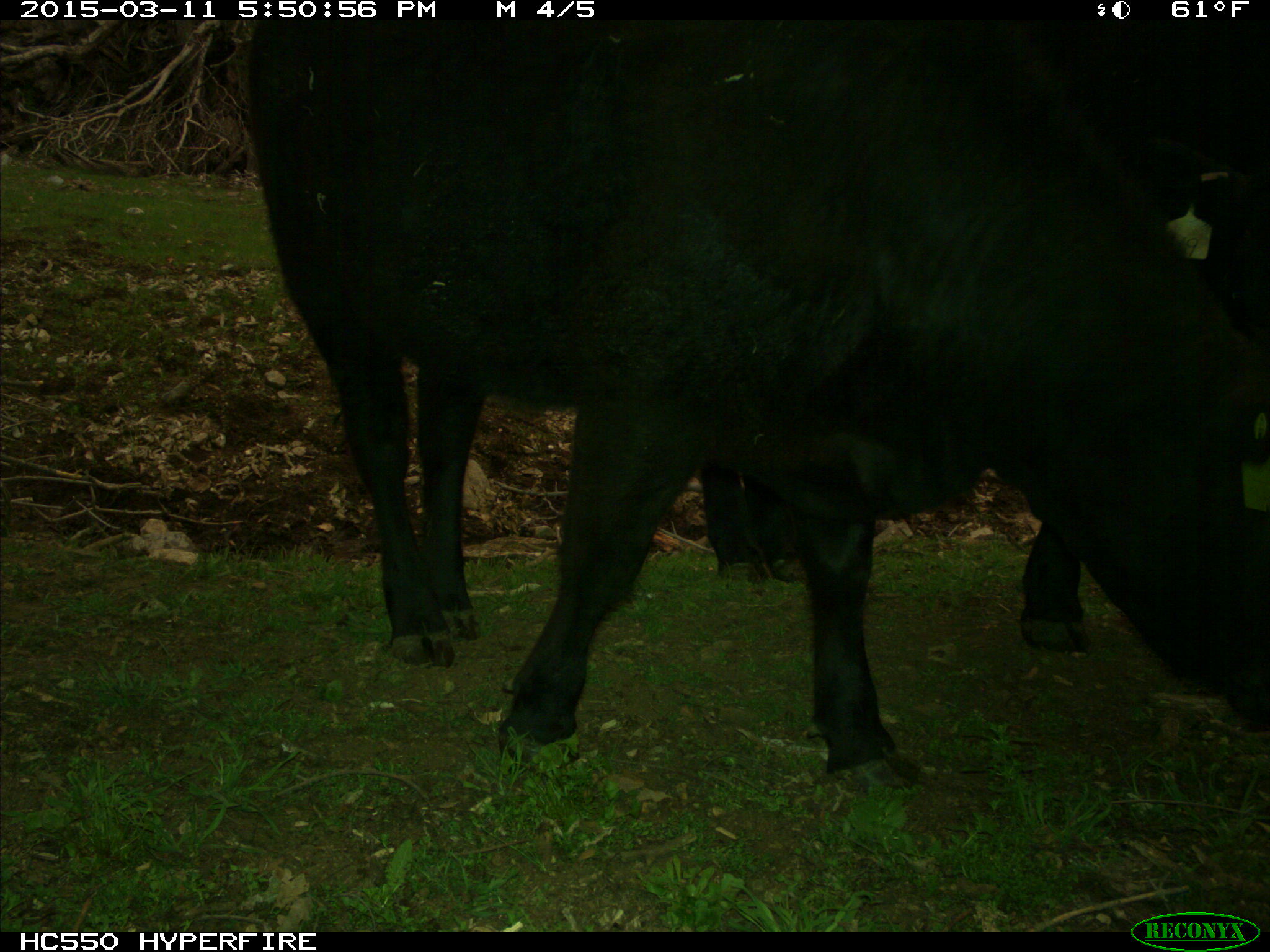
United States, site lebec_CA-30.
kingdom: Animalia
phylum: Chordata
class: Mammalia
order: Artiodactyla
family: Bovidae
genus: Bos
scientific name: Bos taurus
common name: domestic cow